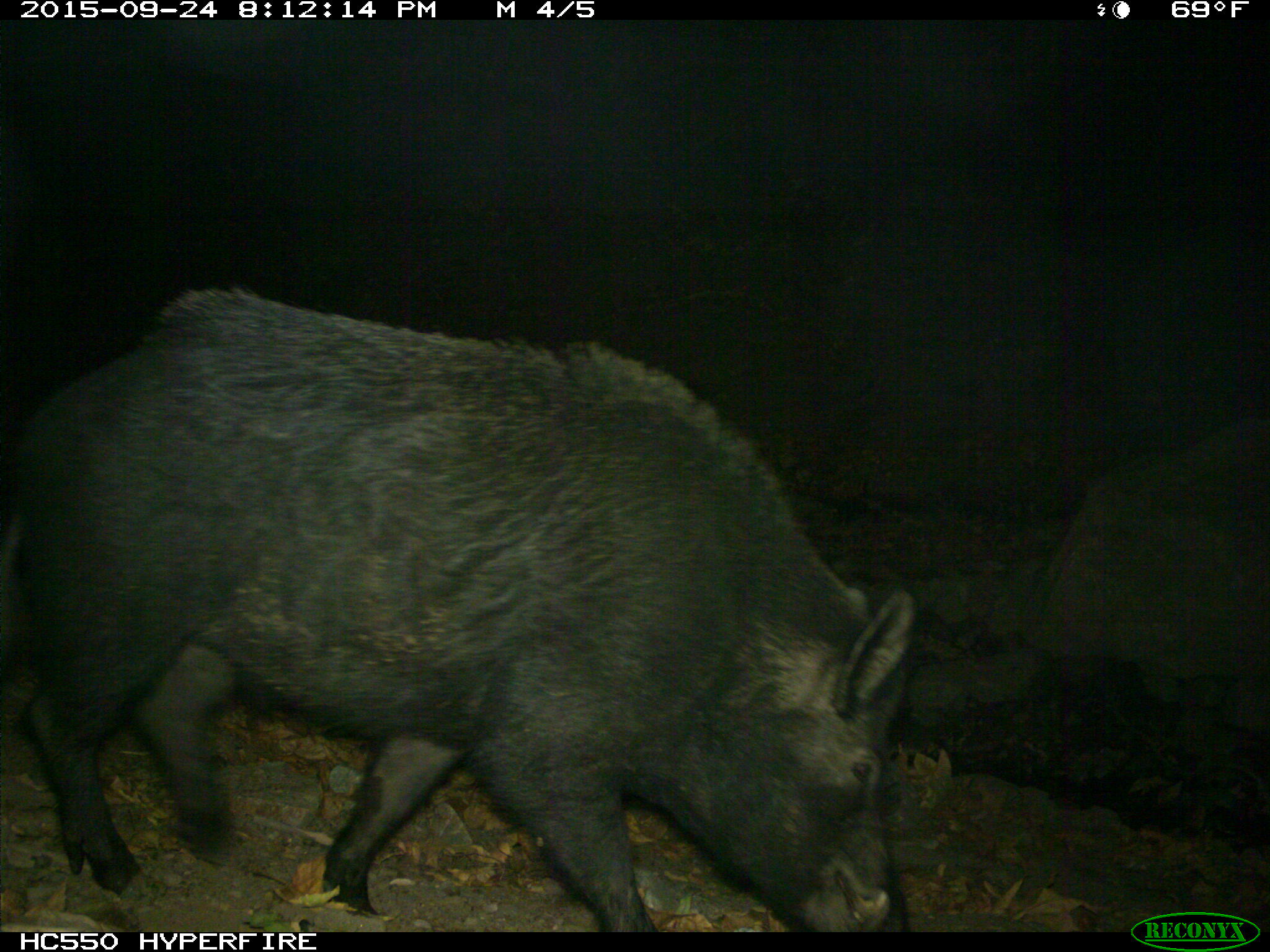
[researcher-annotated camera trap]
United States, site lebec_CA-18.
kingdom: Animalia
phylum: Chordata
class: Mammalia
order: Artiodactyla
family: Suidae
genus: Sus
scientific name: Sus scrofa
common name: wild boar